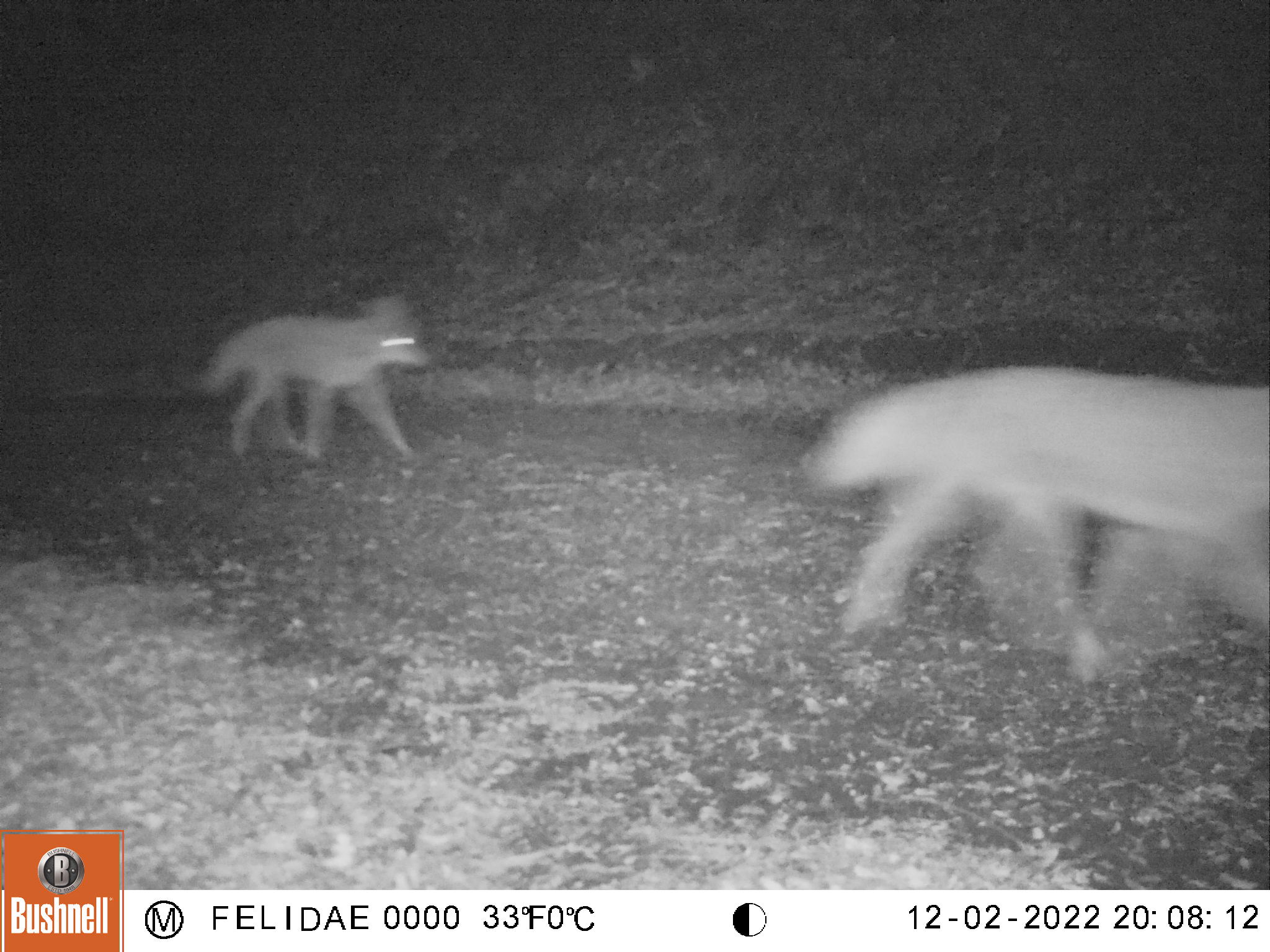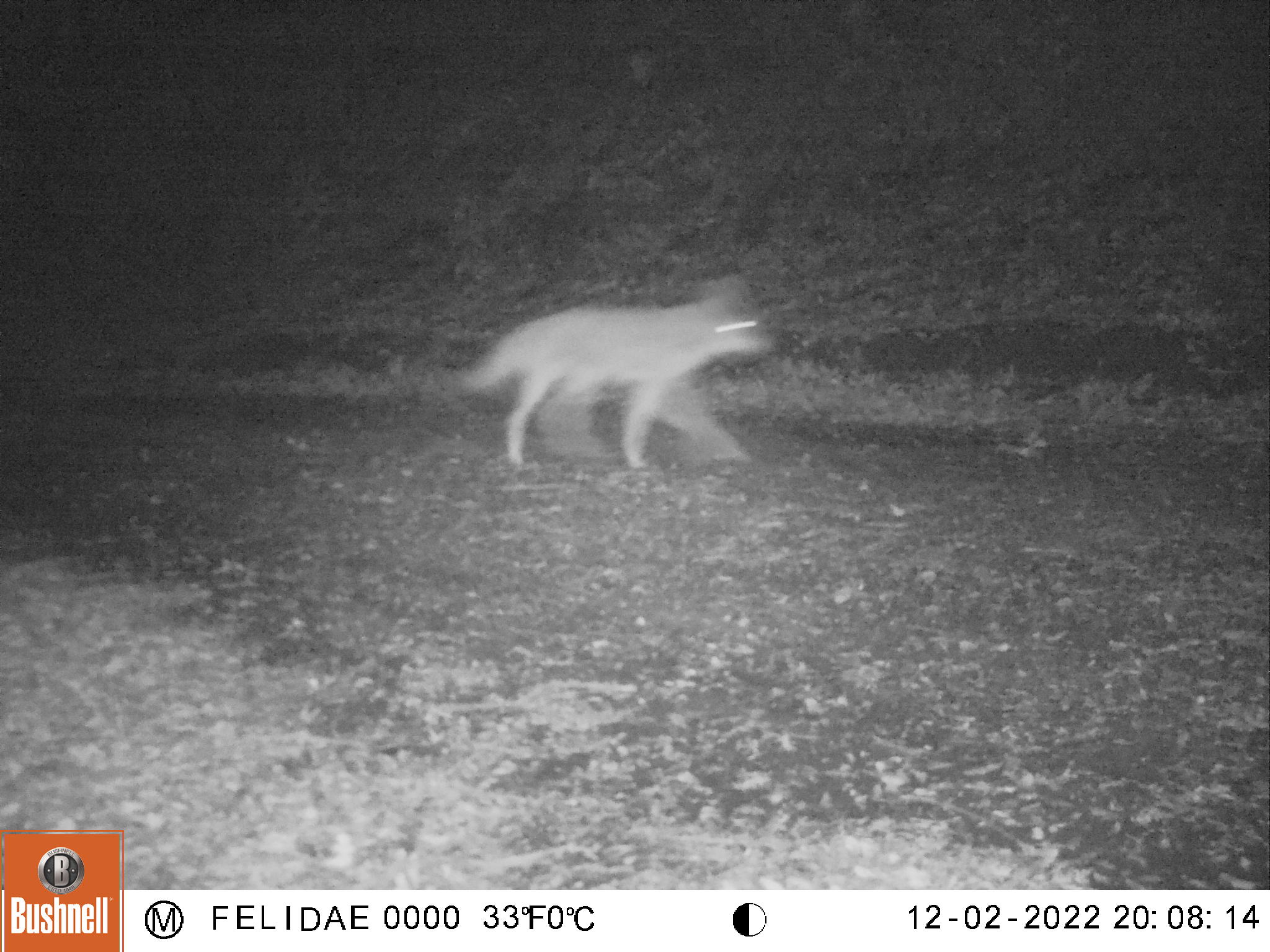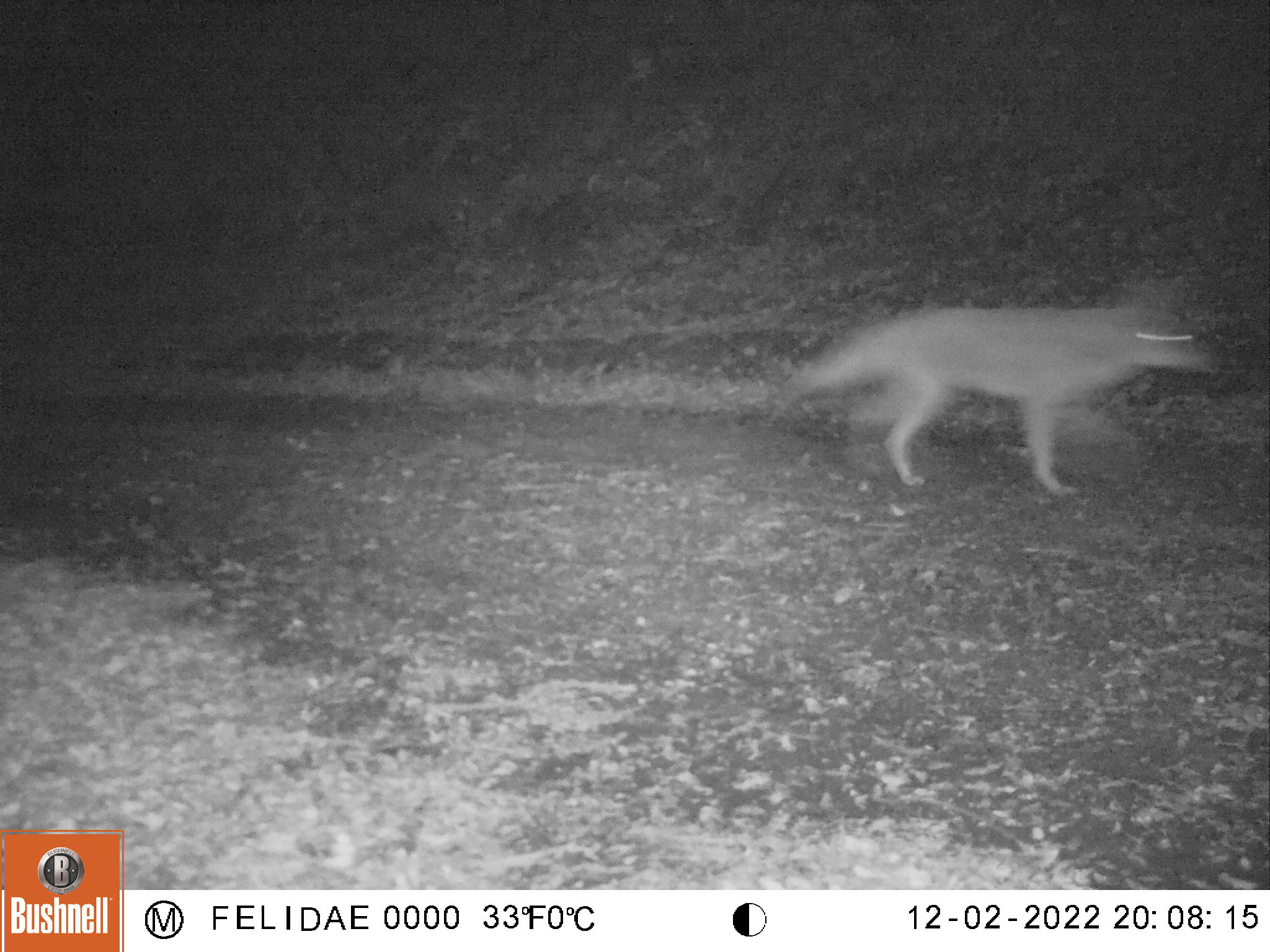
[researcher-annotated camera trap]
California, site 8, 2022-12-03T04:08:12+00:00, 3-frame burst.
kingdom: Animalia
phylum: Chordata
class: Mammalia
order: Carnivora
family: Canidae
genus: Canis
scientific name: Canis latrans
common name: coyote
Coyote (Canis latrans).